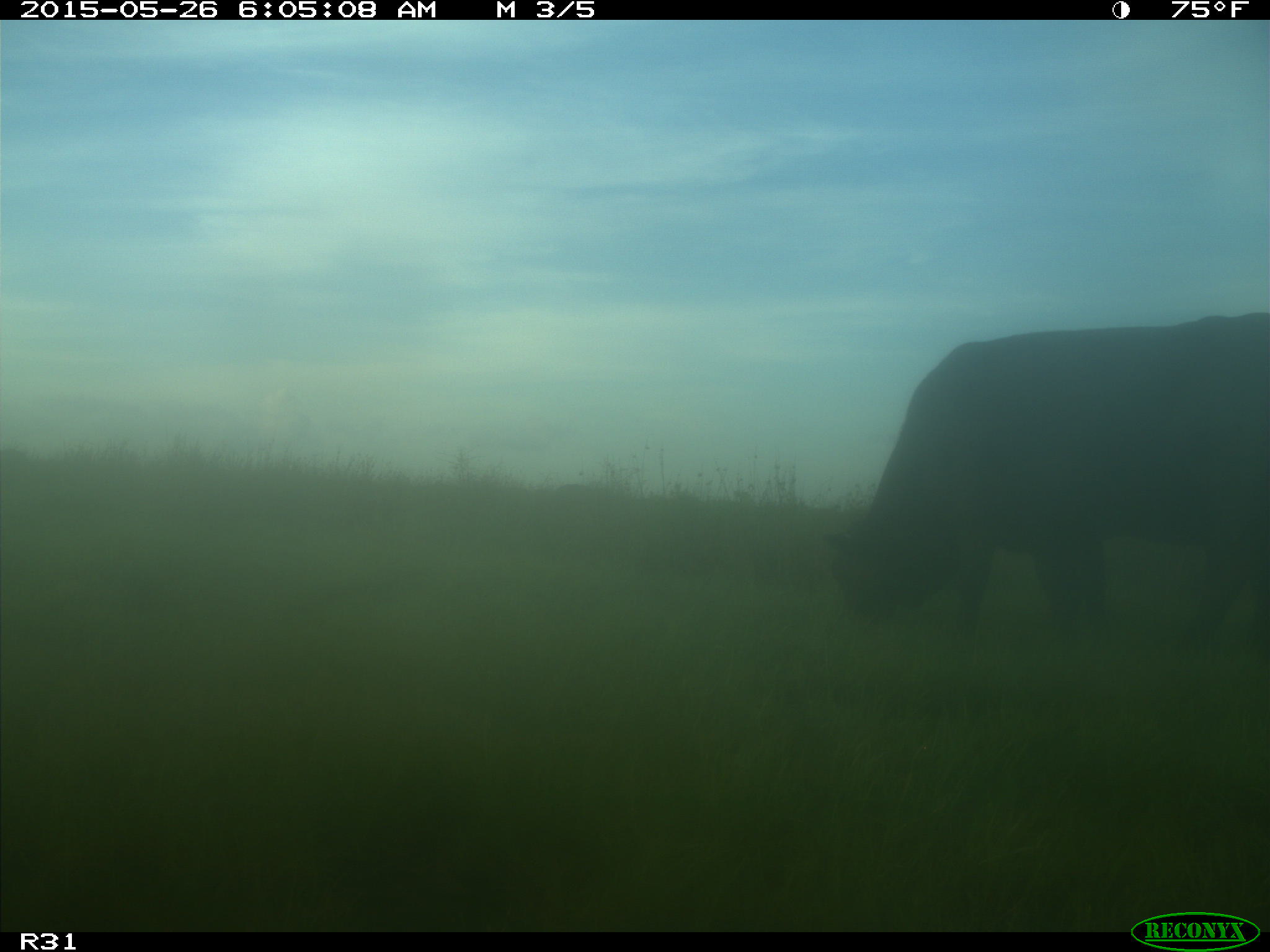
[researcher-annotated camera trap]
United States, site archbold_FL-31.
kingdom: Animalia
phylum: Chordata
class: Mammalia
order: Artiodactyla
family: Bovidae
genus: Bos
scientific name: Bos taurus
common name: domestic cow